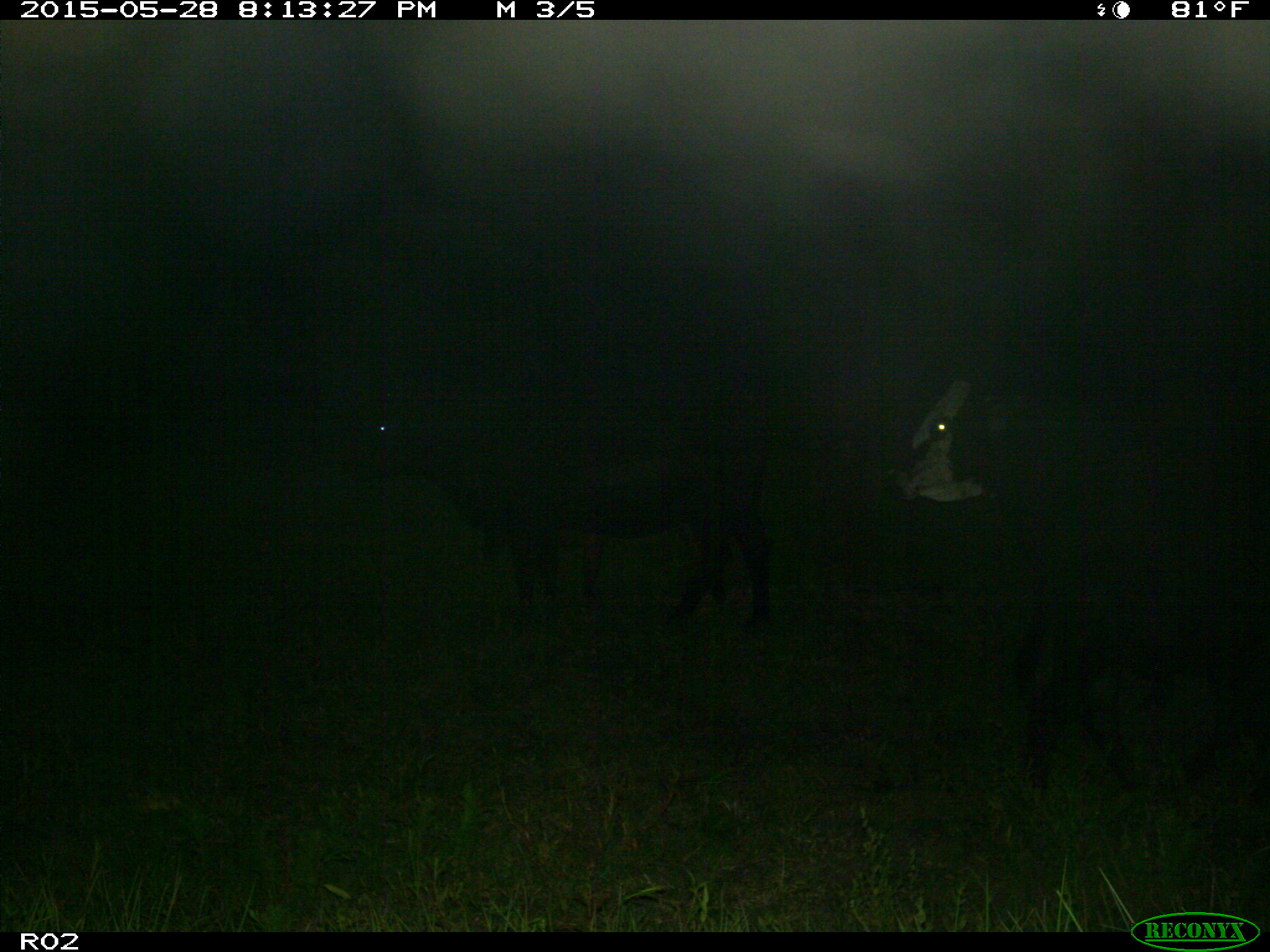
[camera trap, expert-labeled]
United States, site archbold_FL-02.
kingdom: Animalia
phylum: Chordata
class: Mammalia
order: Artiodactyla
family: Bovidae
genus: Bos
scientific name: Bos taurus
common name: domestic cow